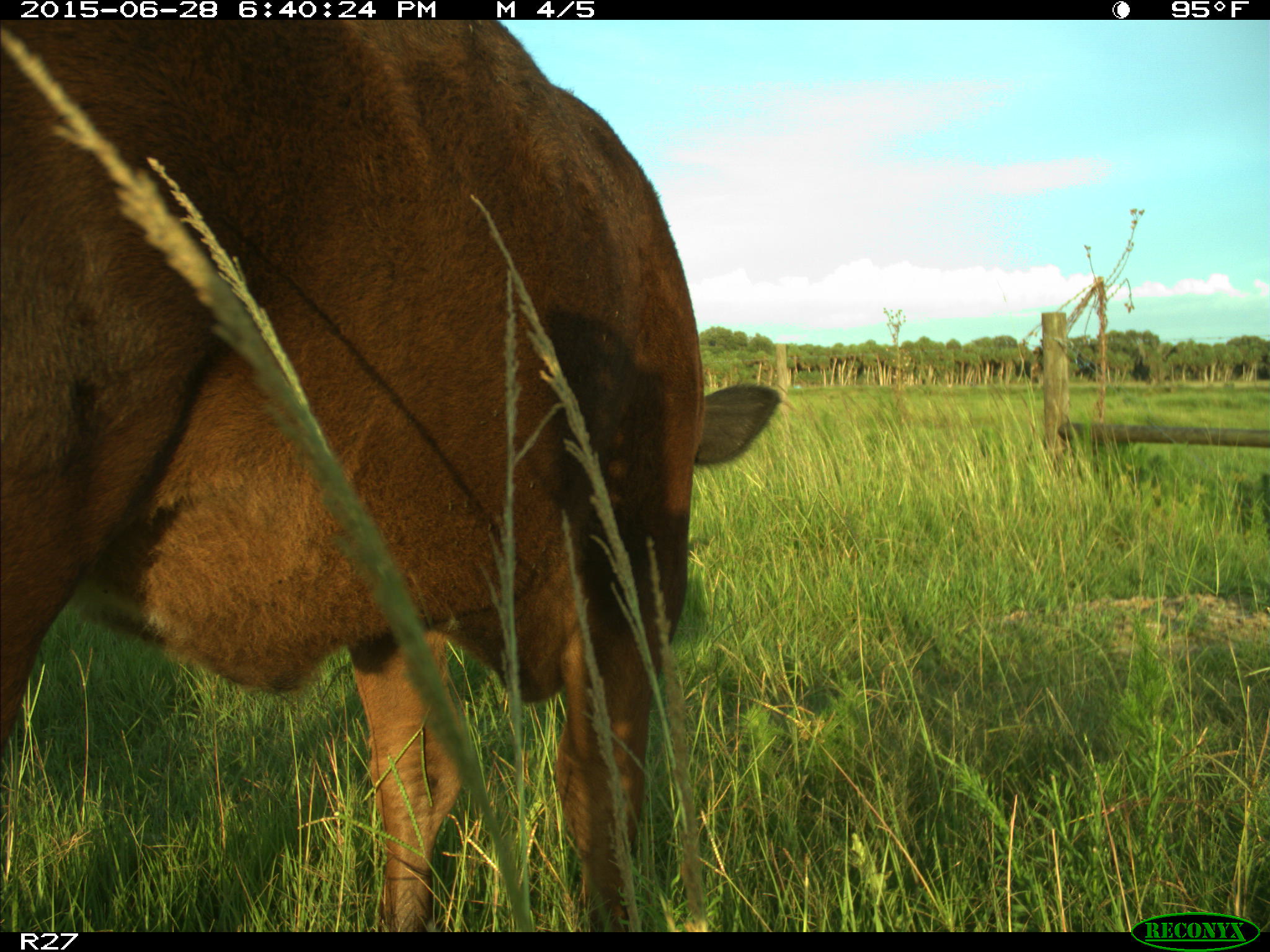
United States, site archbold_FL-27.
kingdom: Animalia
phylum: Chordata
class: Mammalia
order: Artiodactyla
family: Bovidae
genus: Bos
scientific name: Bos taurus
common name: domestic cow